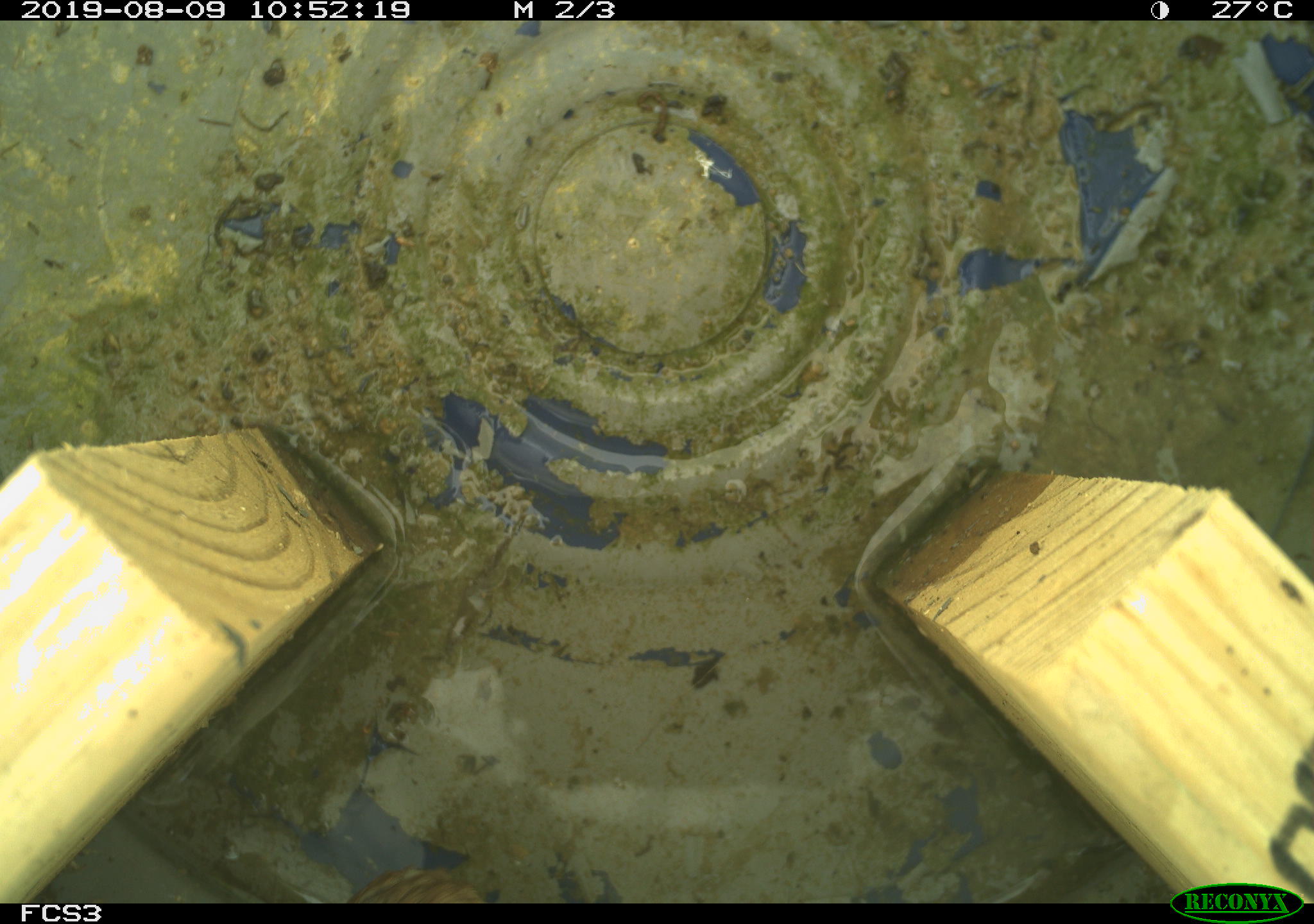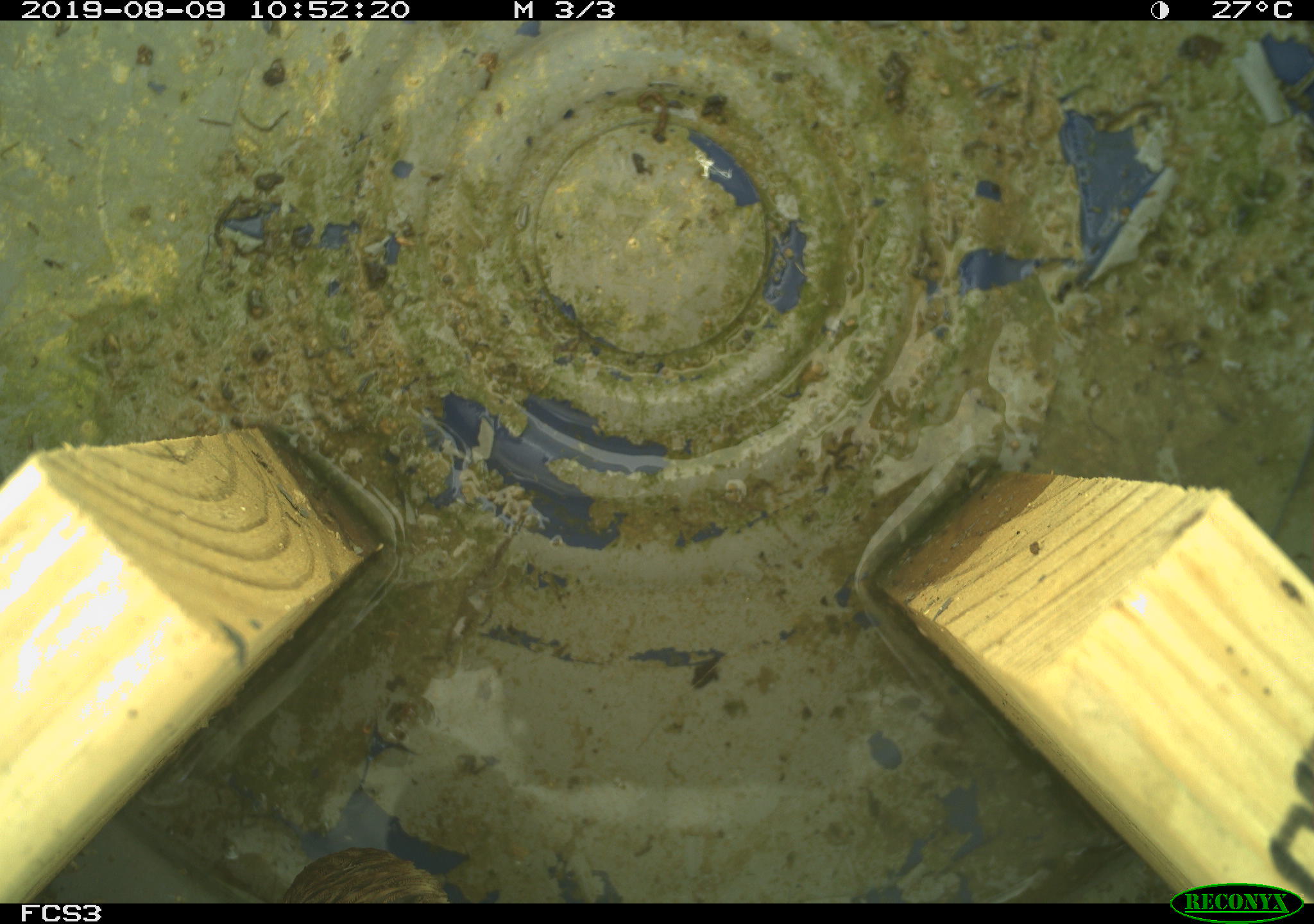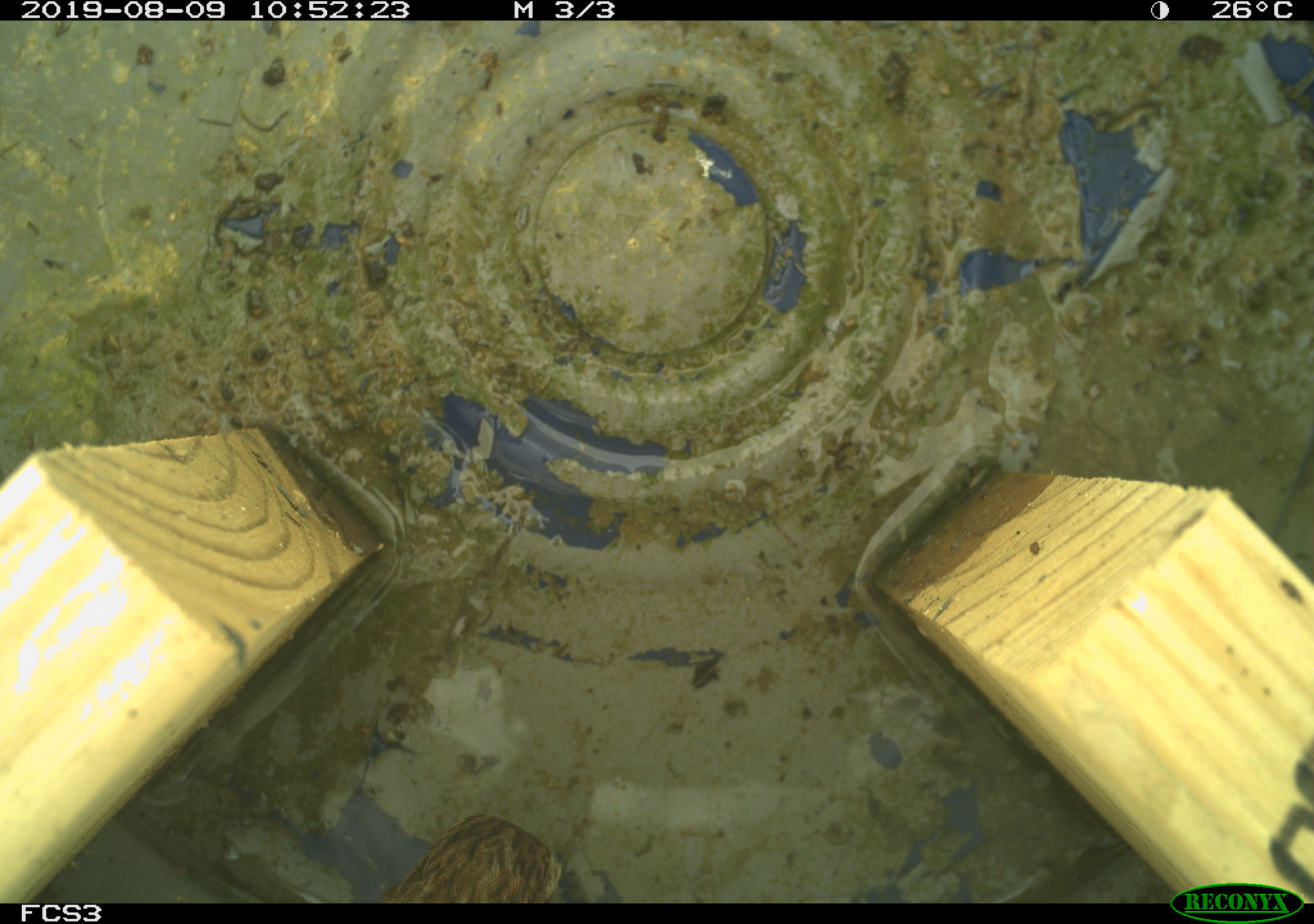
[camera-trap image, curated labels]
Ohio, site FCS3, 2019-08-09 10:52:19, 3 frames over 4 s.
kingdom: Animalia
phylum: Chordata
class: Aves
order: Passeriformes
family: Passerellidae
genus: Melospiza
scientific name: Melospiza melodia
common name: song sparrow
Song sparrow (Melospiza melodia).